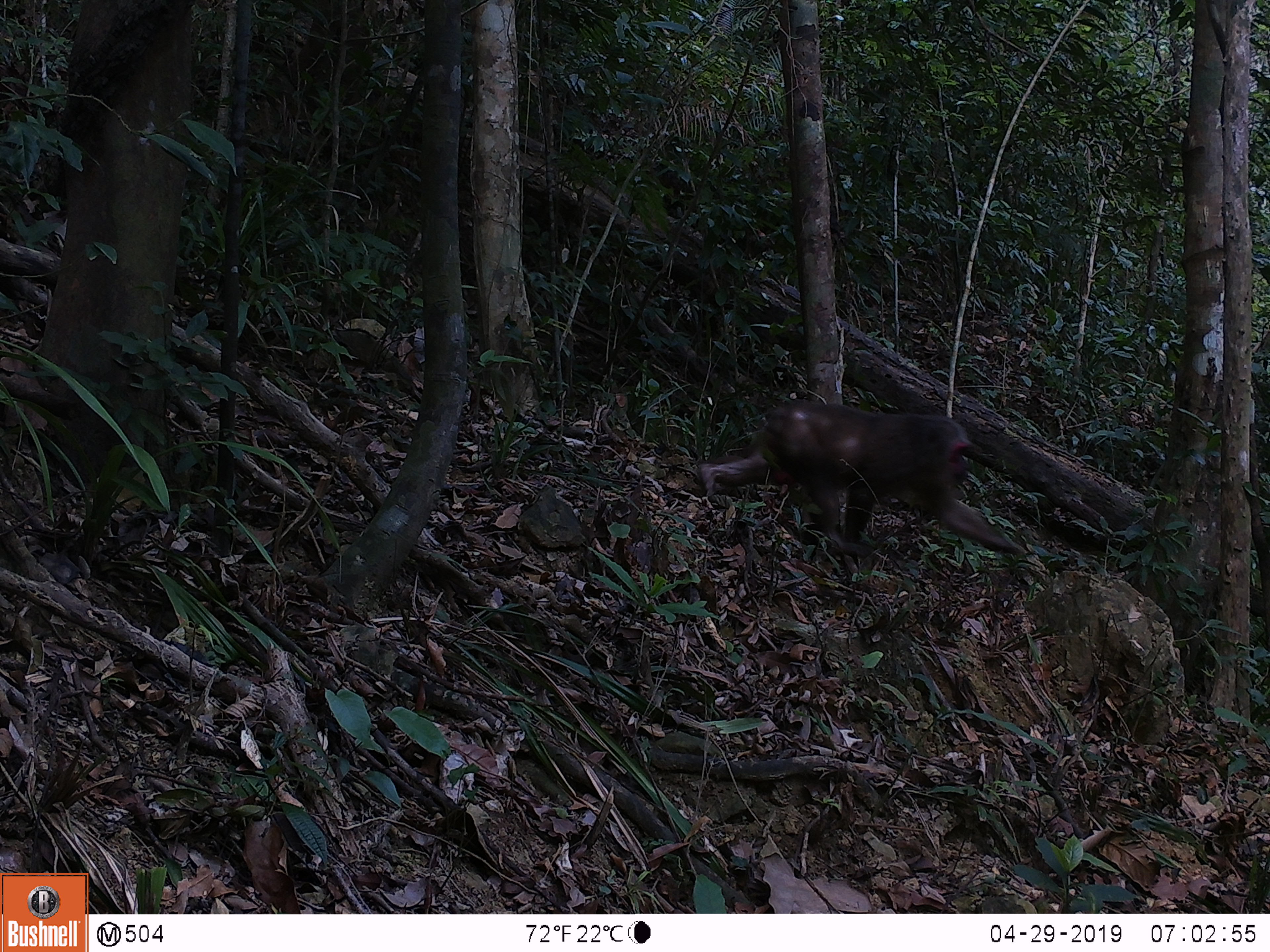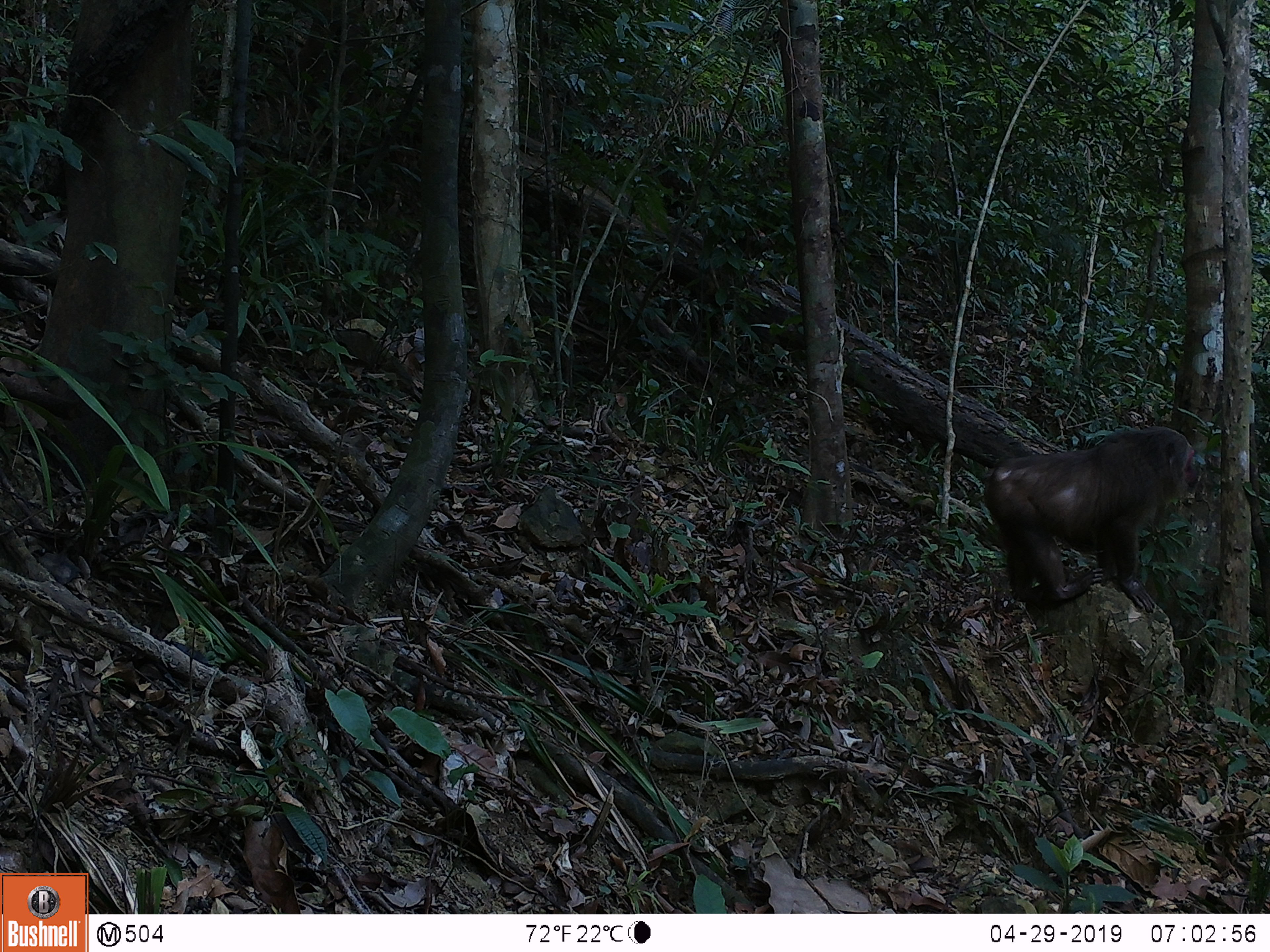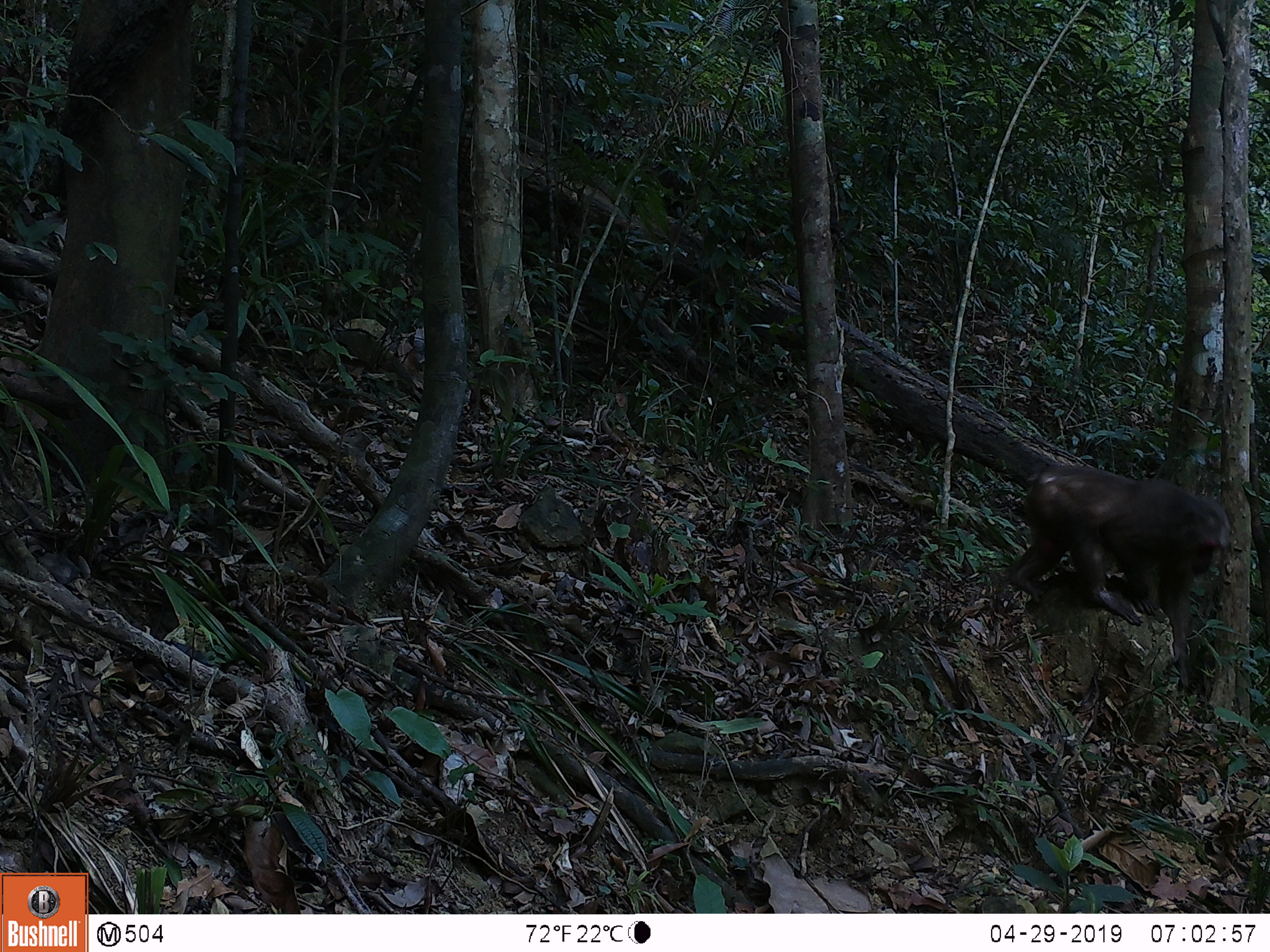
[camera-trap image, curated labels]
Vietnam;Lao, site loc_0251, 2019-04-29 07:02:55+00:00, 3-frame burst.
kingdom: Animalia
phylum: Chordata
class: Mammalia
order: Primates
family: Cercopithecidae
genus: Macaca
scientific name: Macaca arctoides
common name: stump-tailed macaque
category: stump tailed macaque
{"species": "stump tailed macaque (stump-tailed macaque) (Macaca arctoides)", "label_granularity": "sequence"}